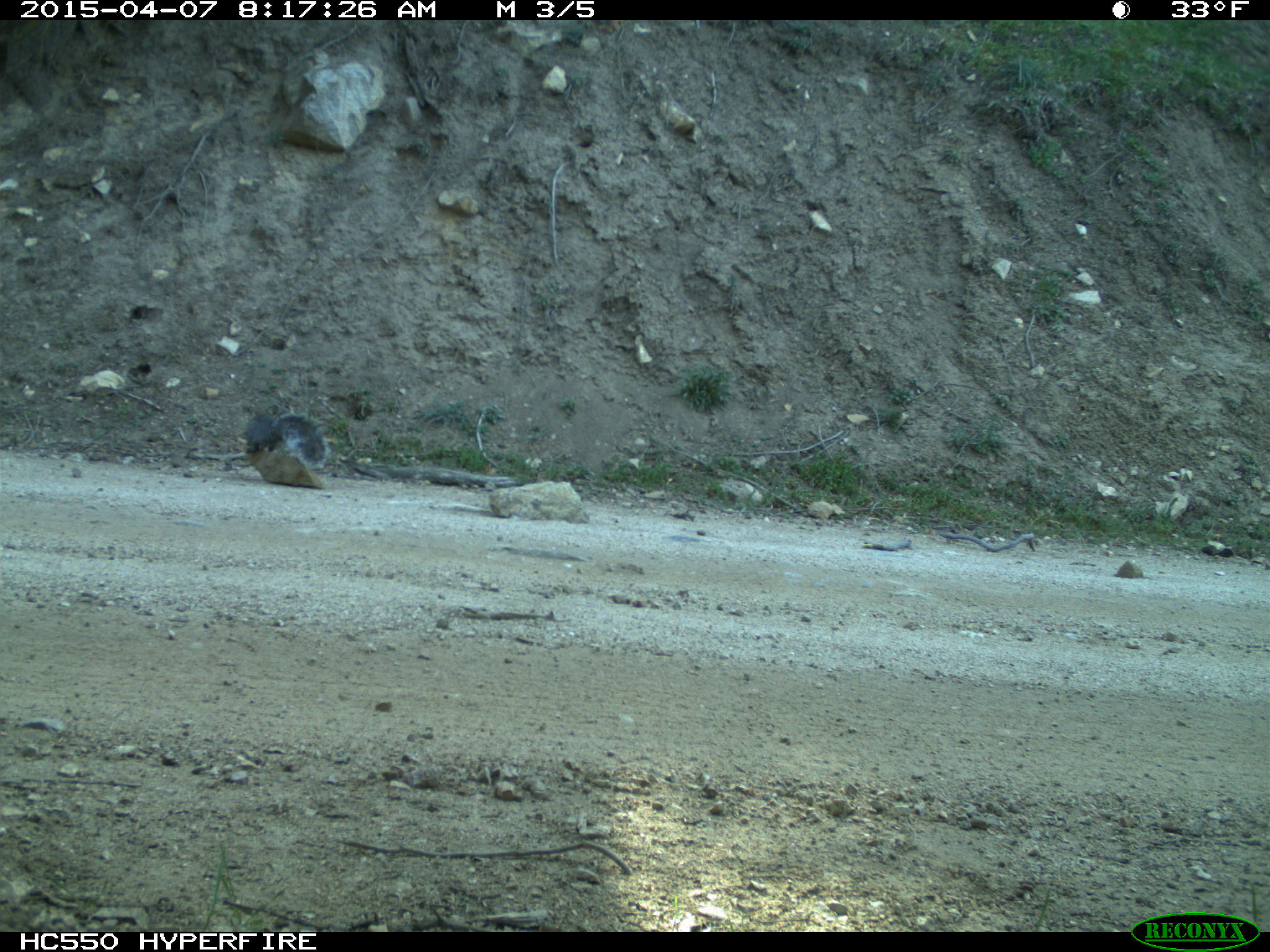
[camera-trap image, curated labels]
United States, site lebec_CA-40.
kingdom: Animalia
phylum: Chordata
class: Mammalia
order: Rodentia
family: Sciuridae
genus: Sciurus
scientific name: Sciurus carolinensis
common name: eastern gray squirrel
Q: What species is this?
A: Sciurus carolinensis (eastern gray squirrel).